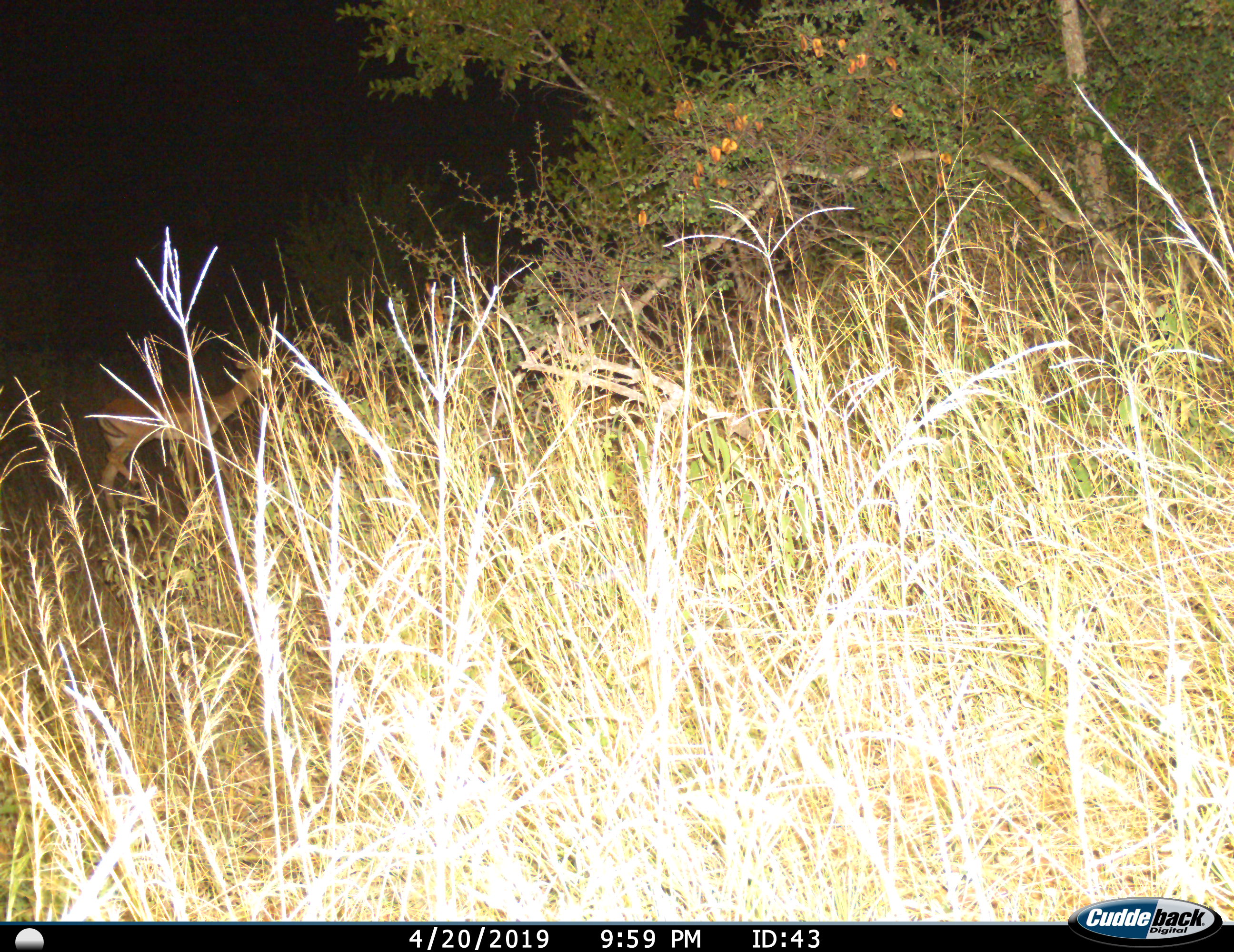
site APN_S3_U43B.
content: unidentified animal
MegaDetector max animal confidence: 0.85